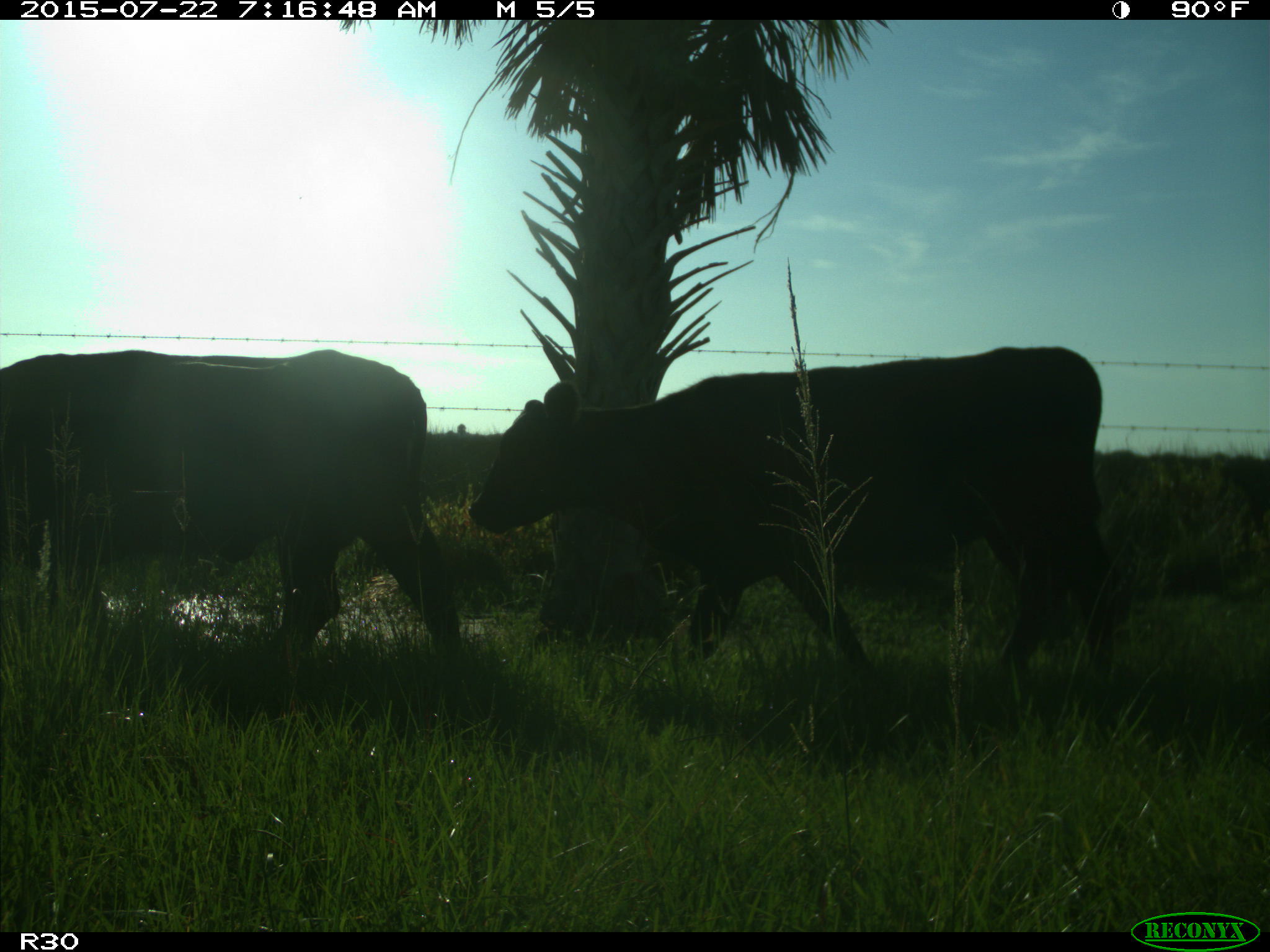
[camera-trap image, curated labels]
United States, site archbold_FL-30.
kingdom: Animalia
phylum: Chordata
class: Mammalia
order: Artiodactyla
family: Bovidae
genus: Bos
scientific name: Bos taurus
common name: domestic cow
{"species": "Bos taurus (domestic cow)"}